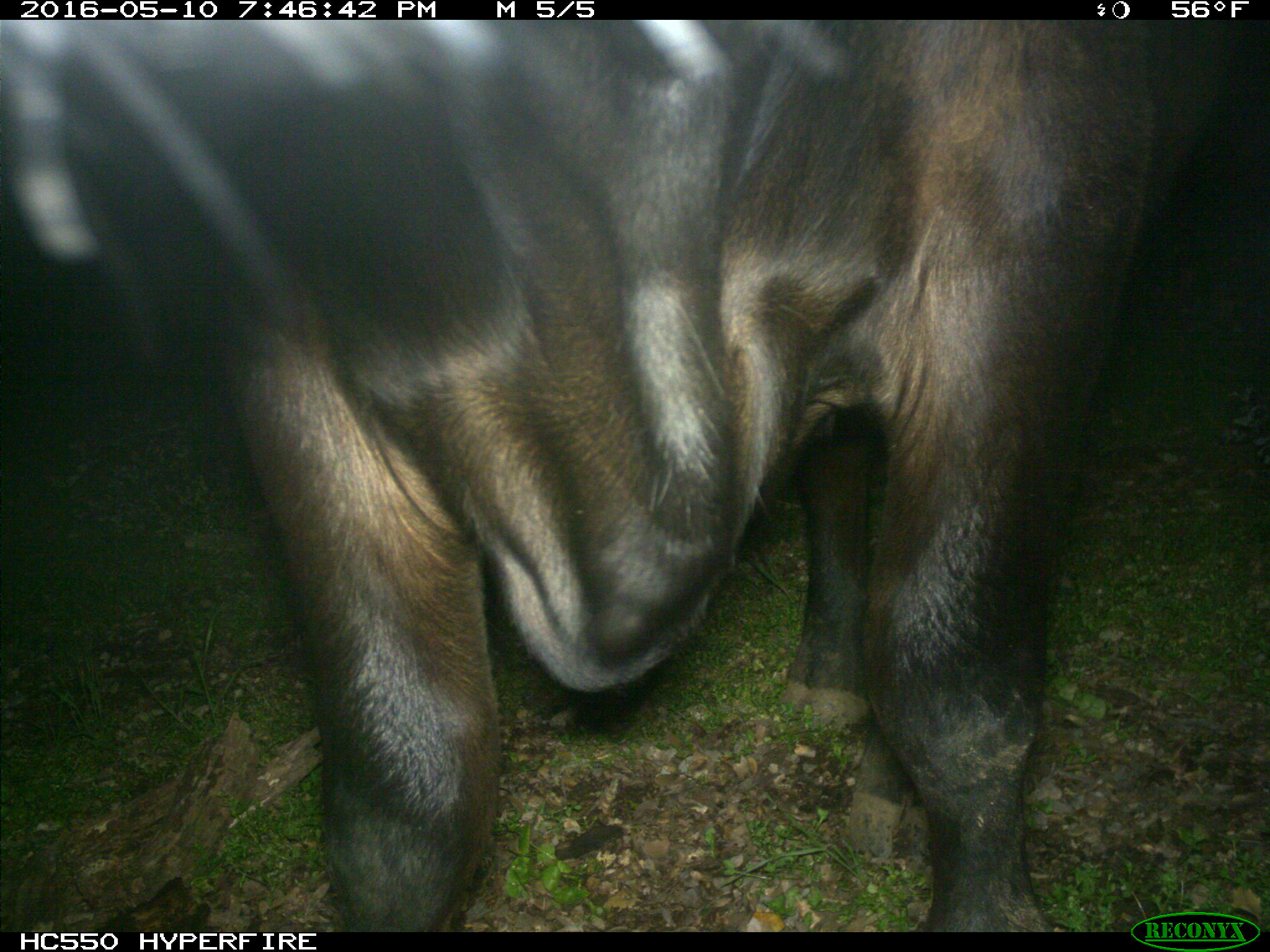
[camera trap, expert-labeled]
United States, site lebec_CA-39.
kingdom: Animalia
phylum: Chordata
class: Mammalia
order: Artiodactyla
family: Bovidae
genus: Bos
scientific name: Bos taurus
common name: domestic cow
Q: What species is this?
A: Bos taurus (domestic cow).